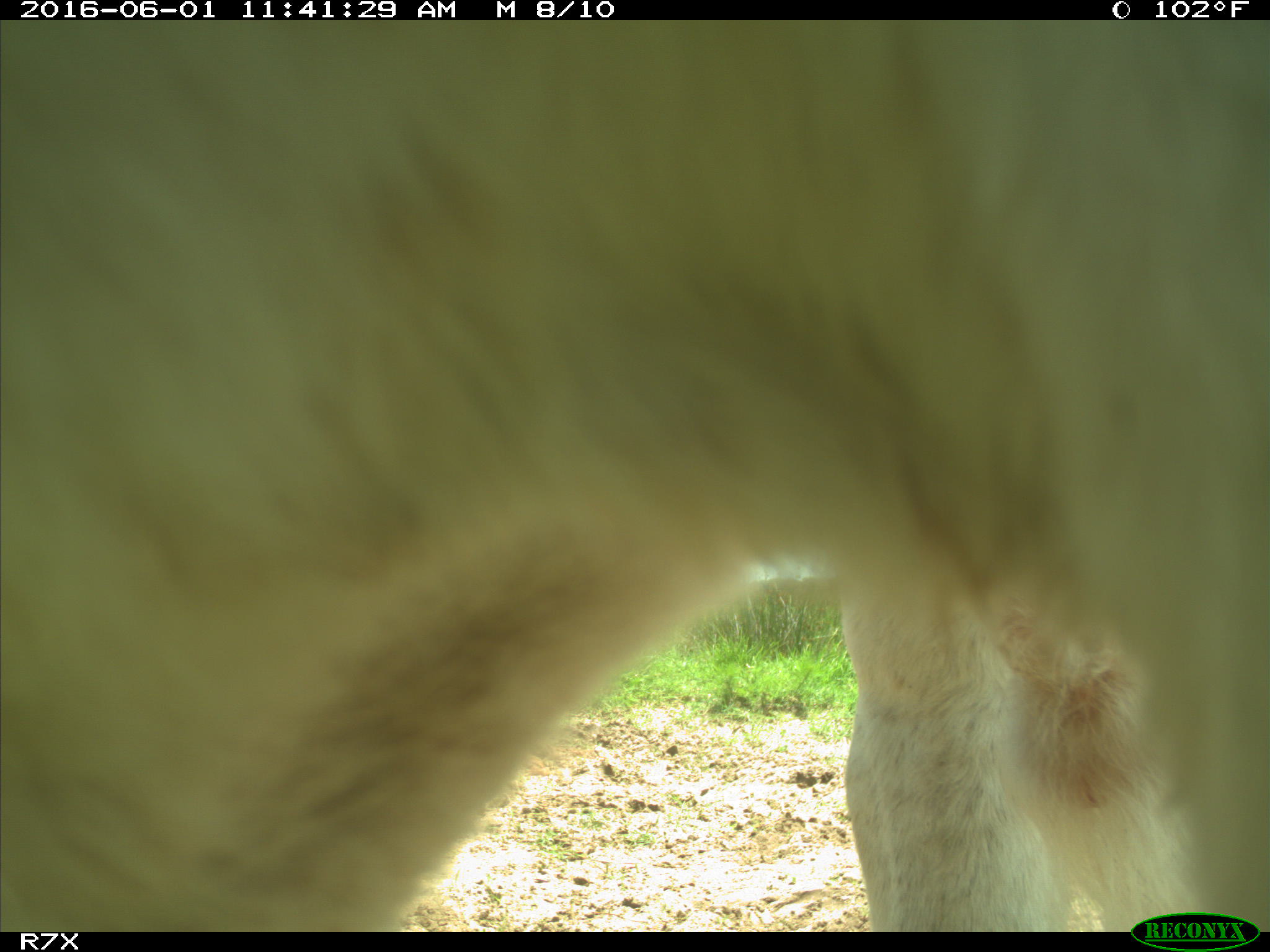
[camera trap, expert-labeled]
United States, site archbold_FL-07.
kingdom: Animalia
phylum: Chordata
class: Mammalia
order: Artiodactyla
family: Bovidae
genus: Bos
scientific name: Bos taurus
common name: domestic cow